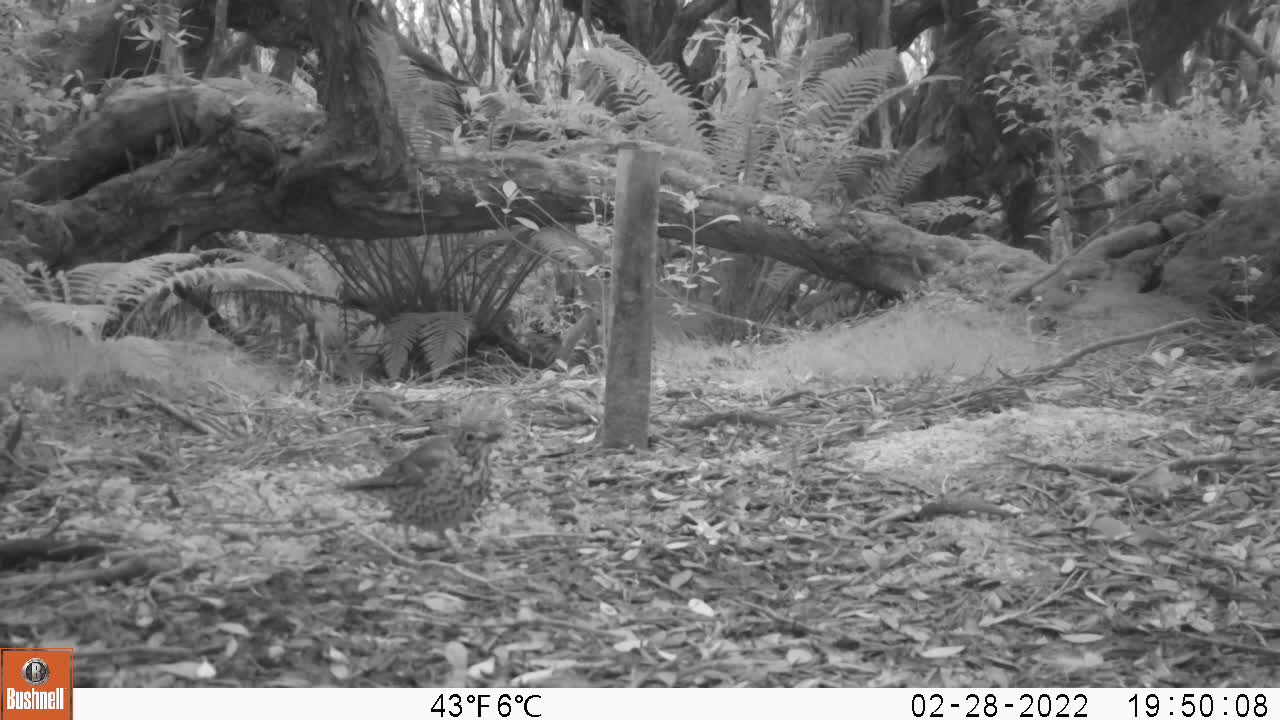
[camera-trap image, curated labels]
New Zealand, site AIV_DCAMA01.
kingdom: Animalia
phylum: Chordata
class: Aves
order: Passeriformes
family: Turdidae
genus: Turdus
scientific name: Turdus philomelos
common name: song thrush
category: thrush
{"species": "thrush (song thrush) (Turdus philomelos)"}